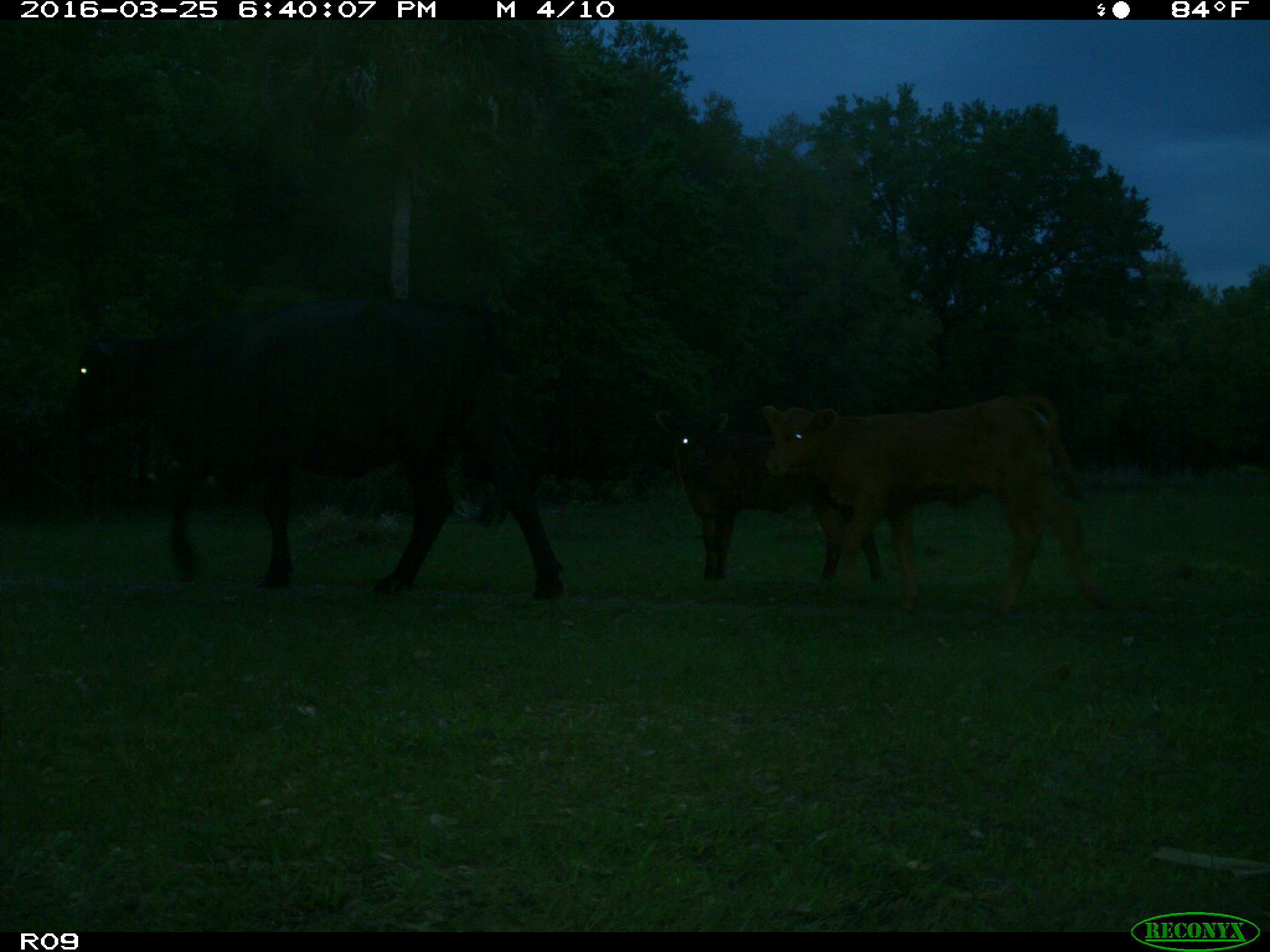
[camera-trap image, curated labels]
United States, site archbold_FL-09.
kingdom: Animalia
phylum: Chordata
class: Mammalia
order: Artiodactyla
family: Bovidae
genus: Bos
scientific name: Bos taurus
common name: domestic cow